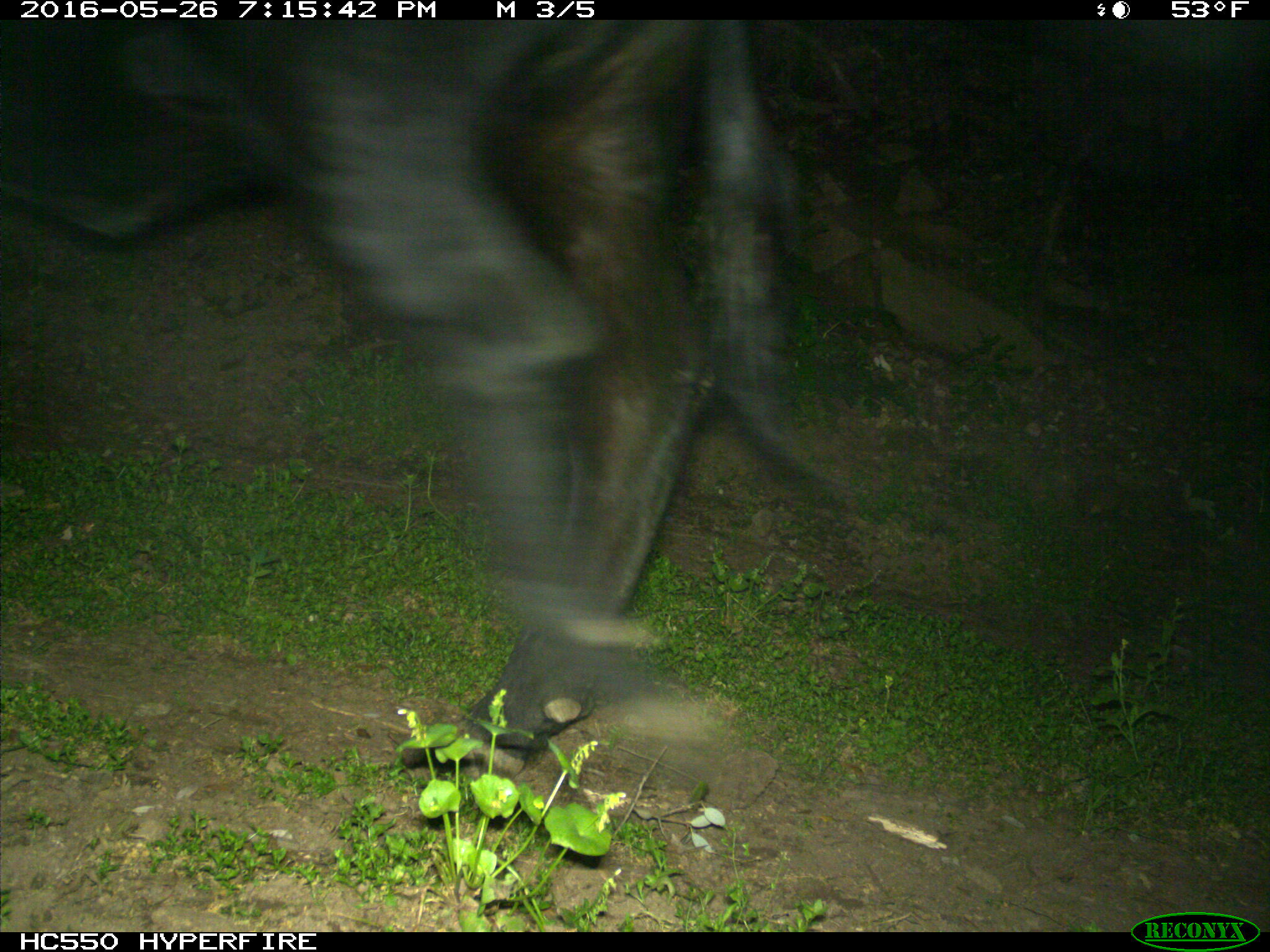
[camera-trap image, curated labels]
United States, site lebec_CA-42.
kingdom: Animalia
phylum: Chordata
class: Mammalia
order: Artiodactyla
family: Bovidae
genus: Bos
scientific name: Bos taurus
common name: domestic cow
Bos taurus (domestic cow).